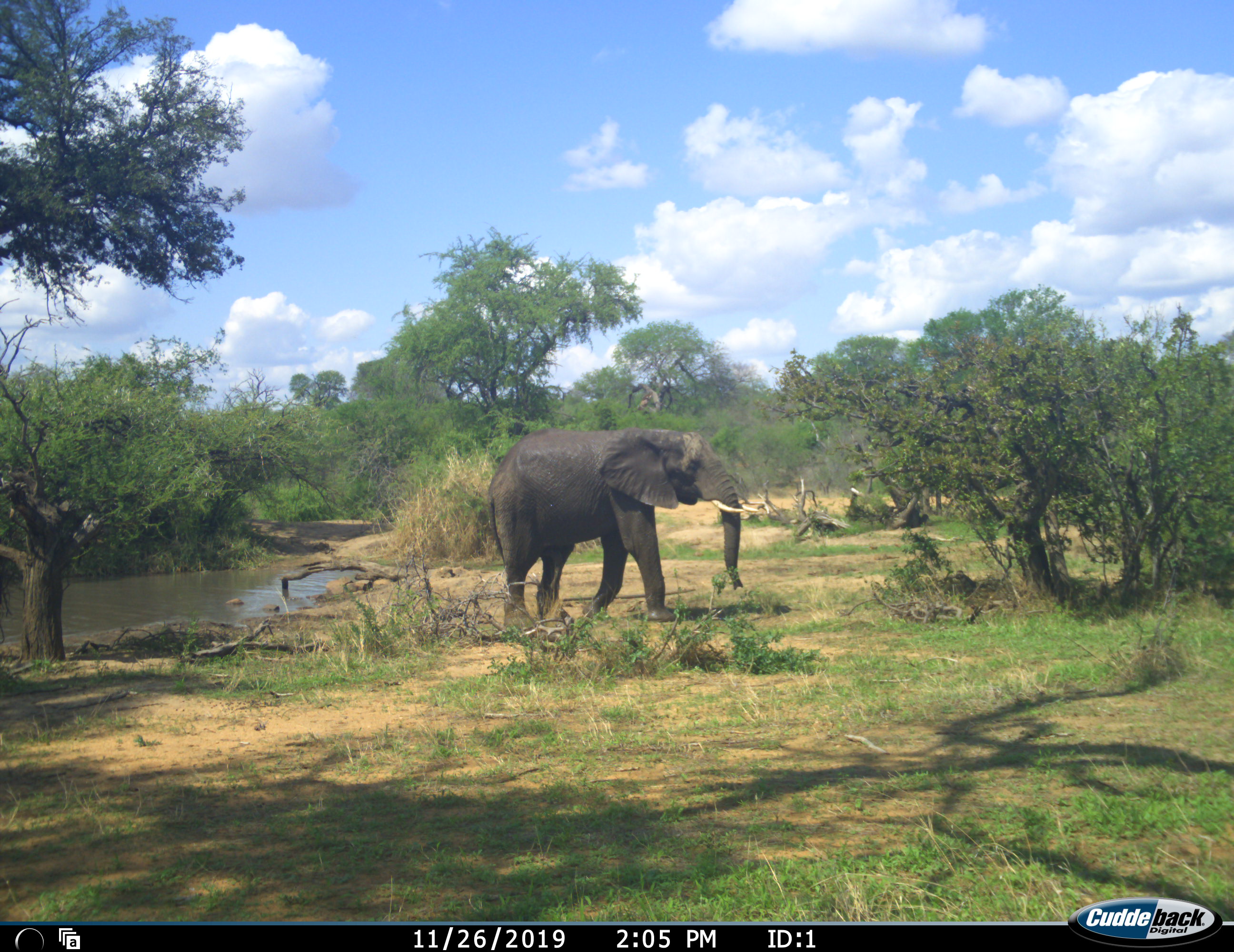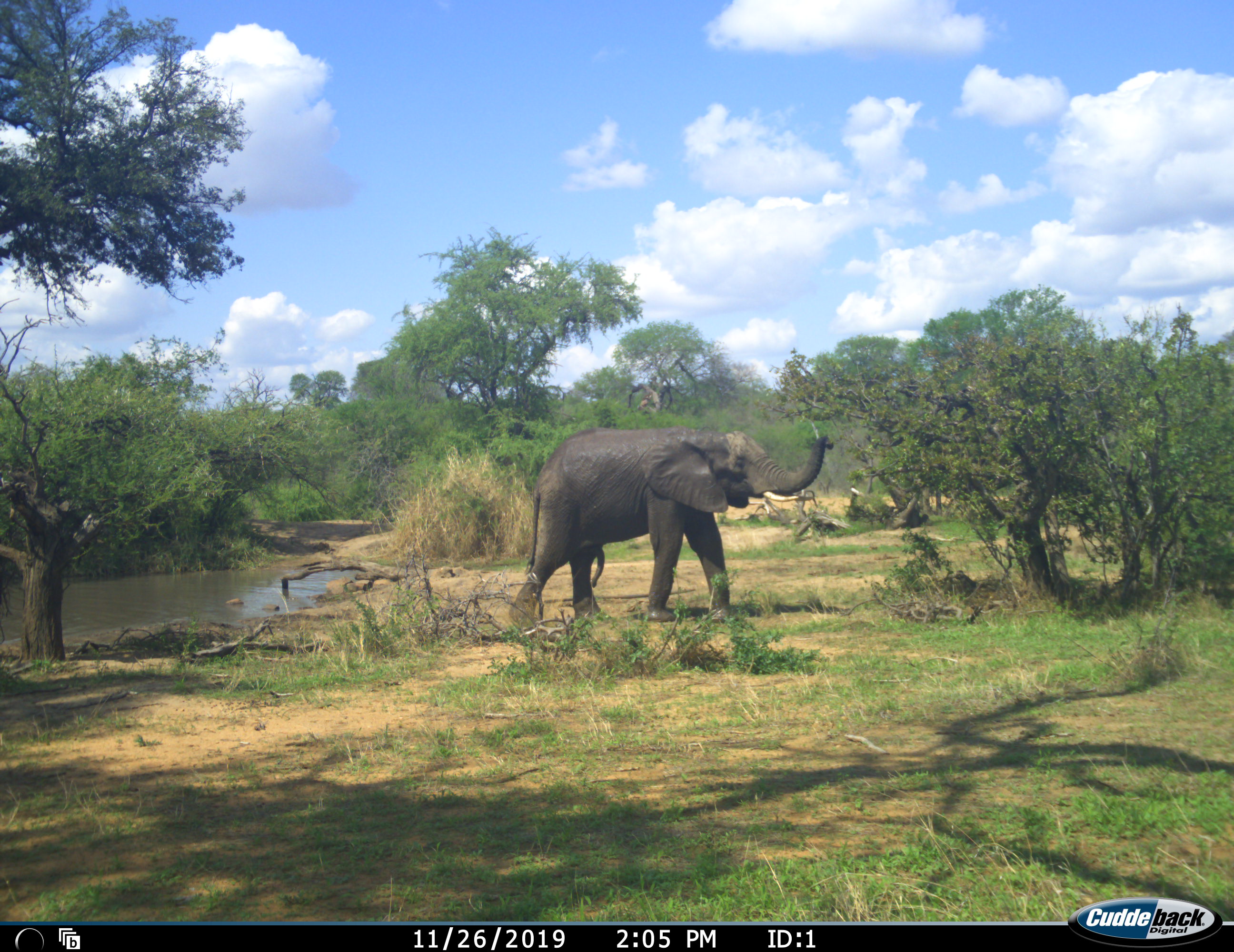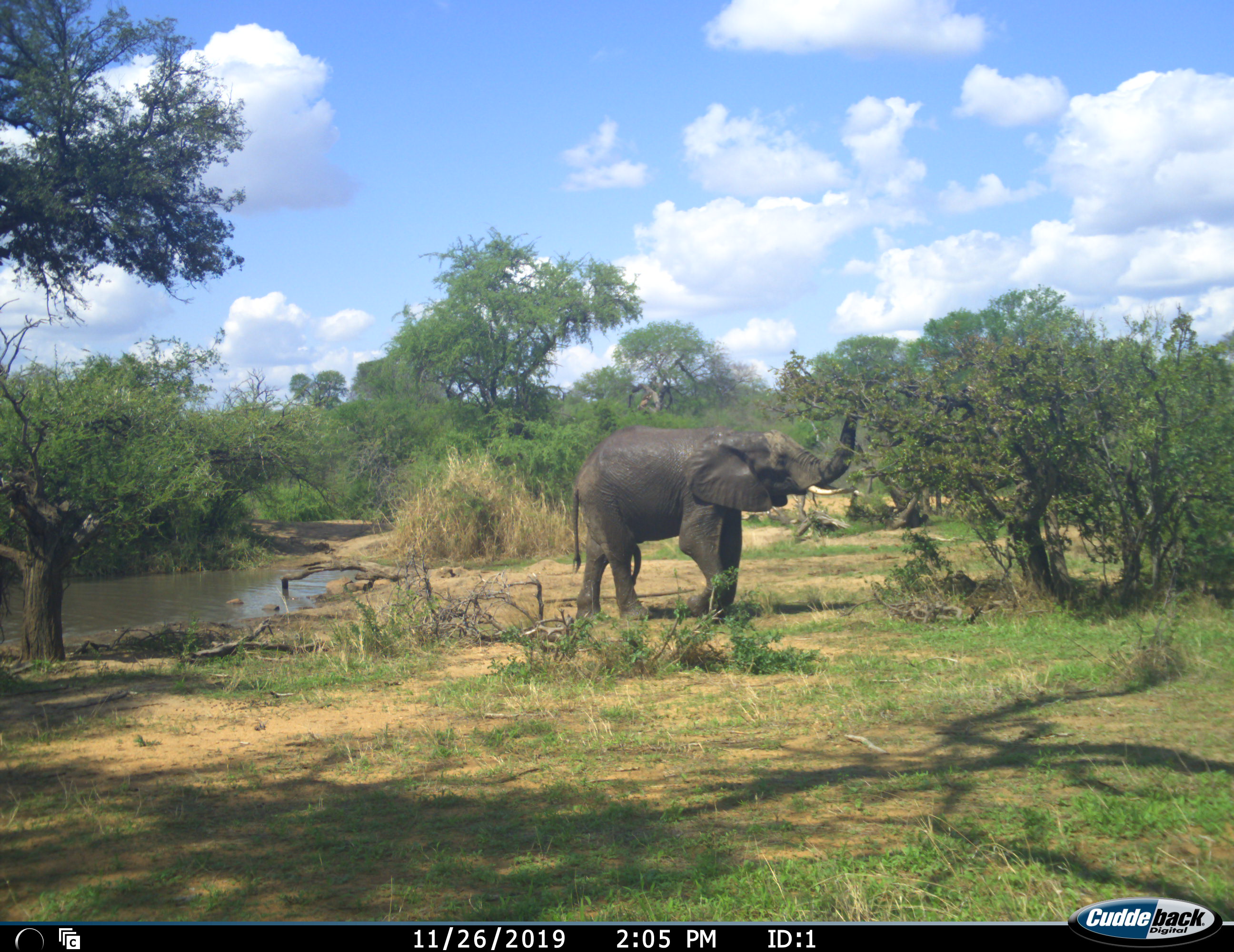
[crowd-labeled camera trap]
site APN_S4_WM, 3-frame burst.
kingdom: Animalia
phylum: Chordata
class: Mammalia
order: Proboscidea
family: Elephantidae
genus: Loxodonta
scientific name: Loxodonta africana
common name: african bush elephant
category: elephant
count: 1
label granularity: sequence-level